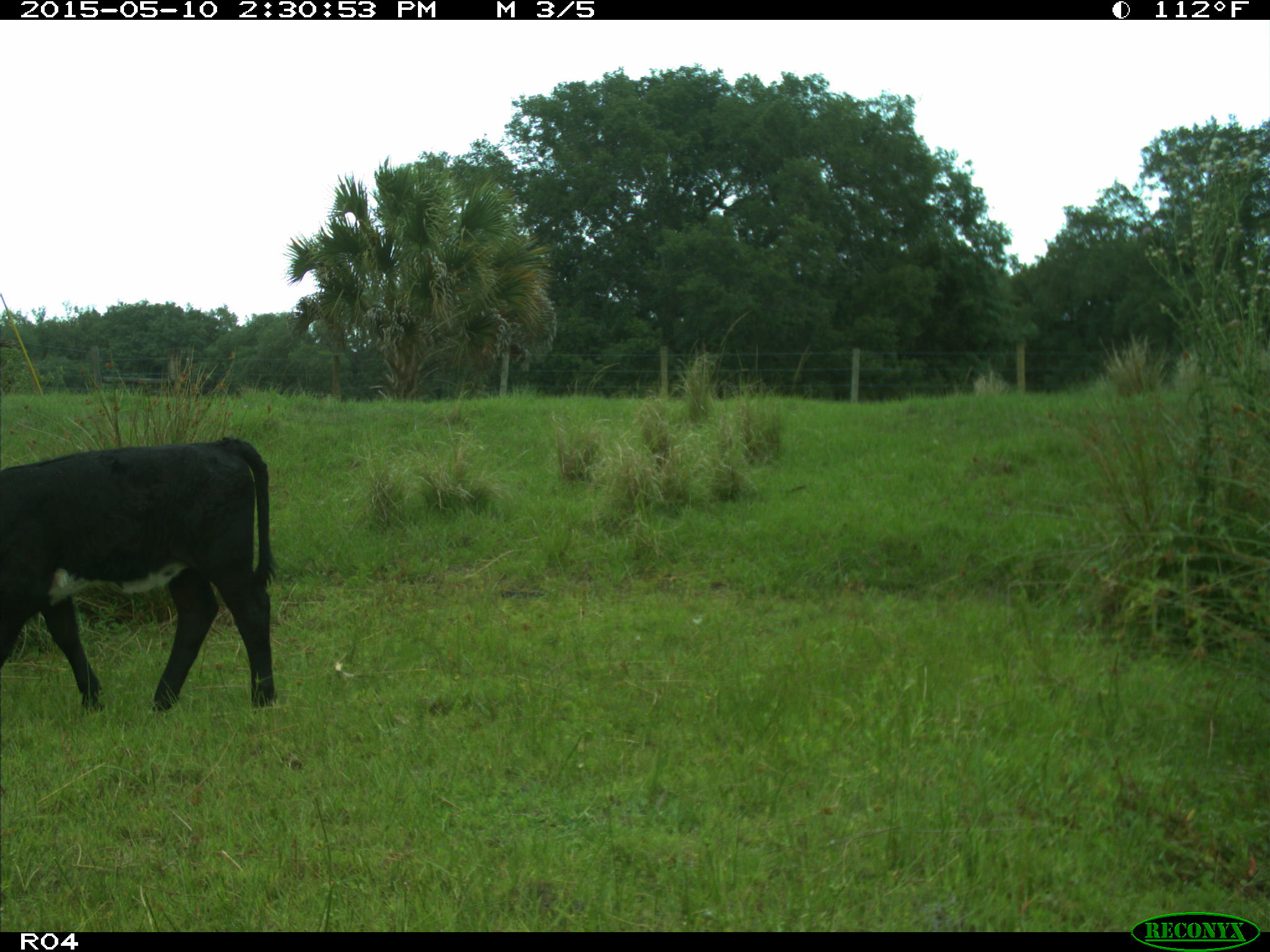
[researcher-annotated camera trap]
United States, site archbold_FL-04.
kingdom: Animalia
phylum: Chordata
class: Mammalia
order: Artiodactyla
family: Bovidae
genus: Bos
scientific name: Bos taurus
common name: domestic cow